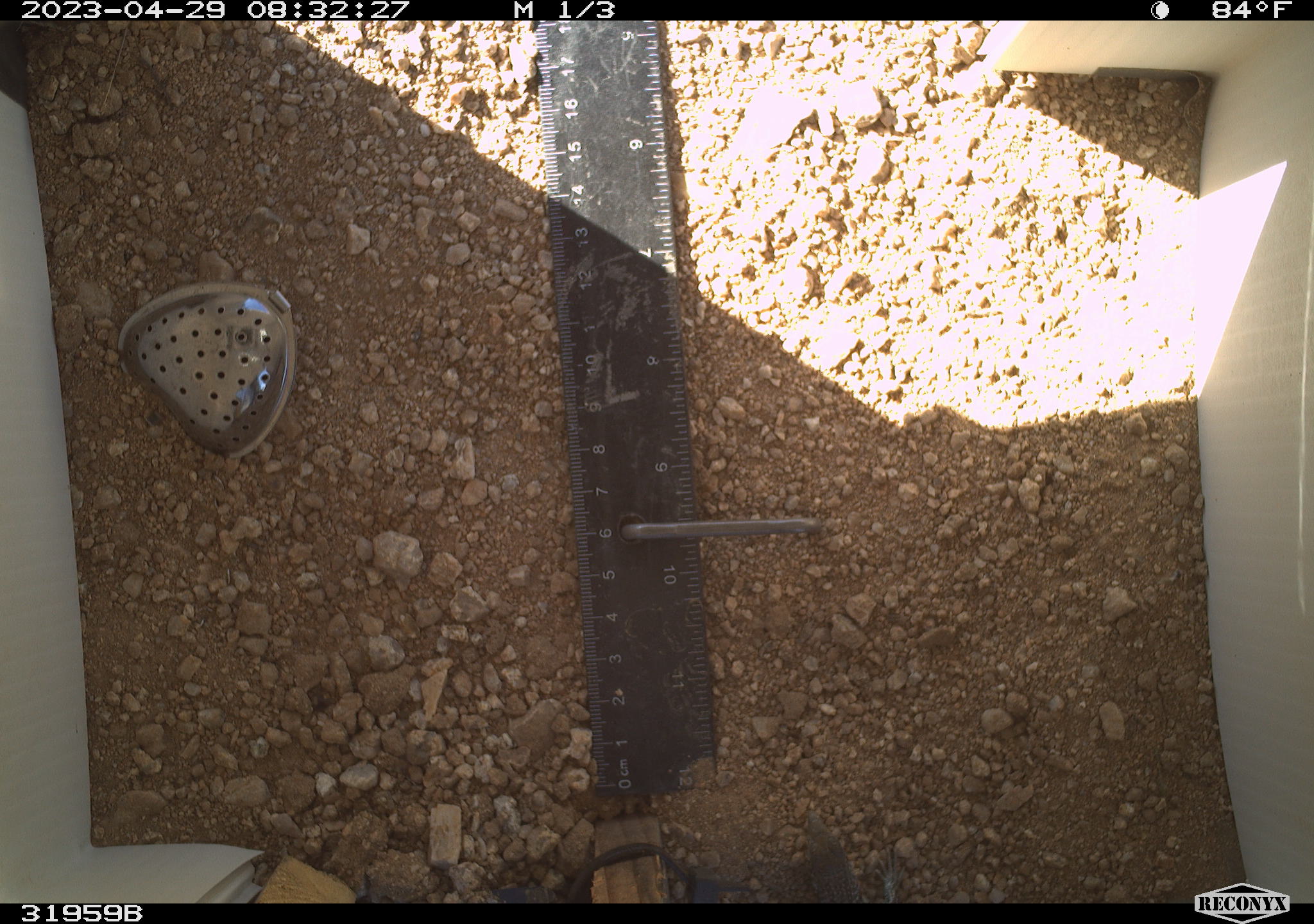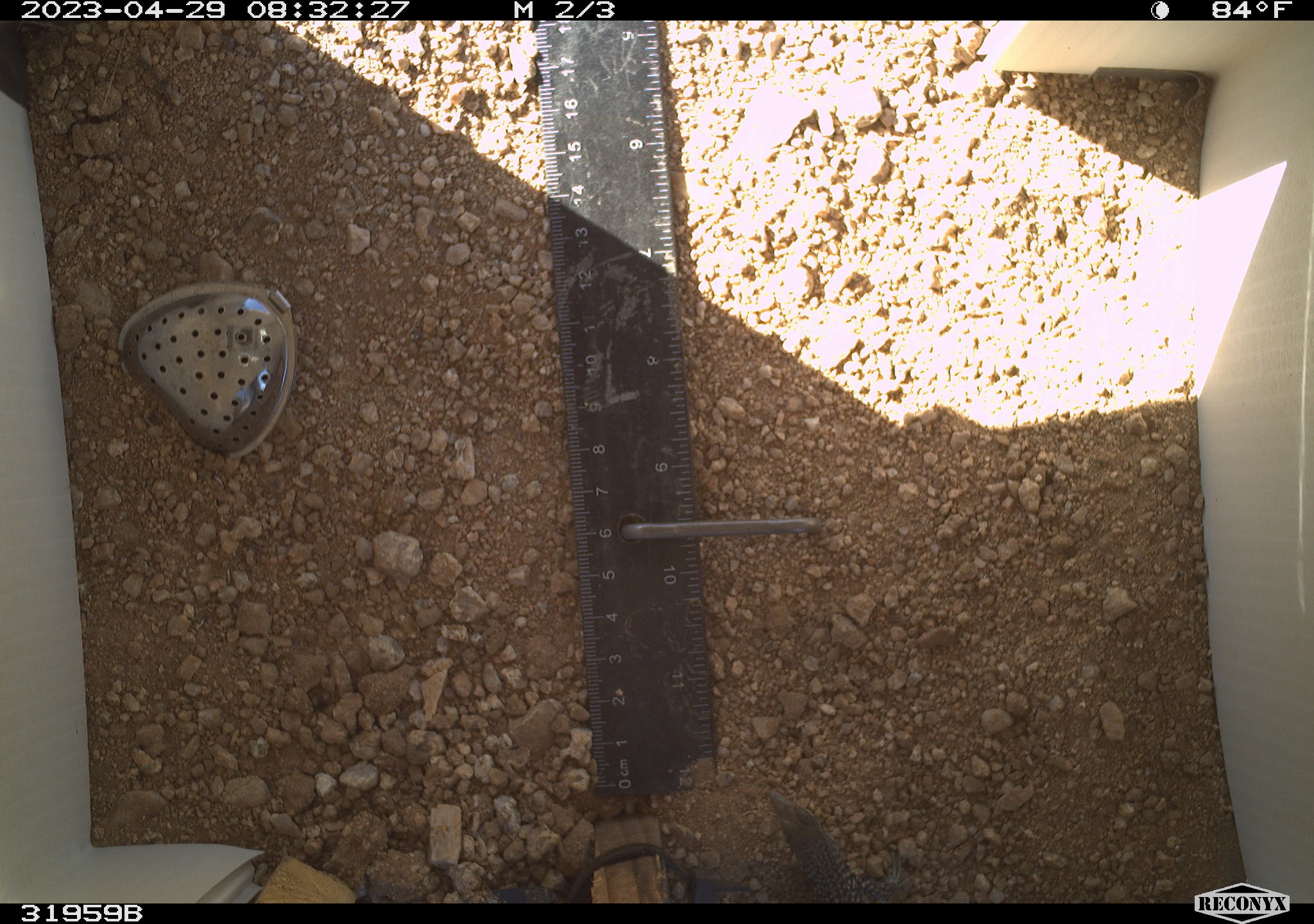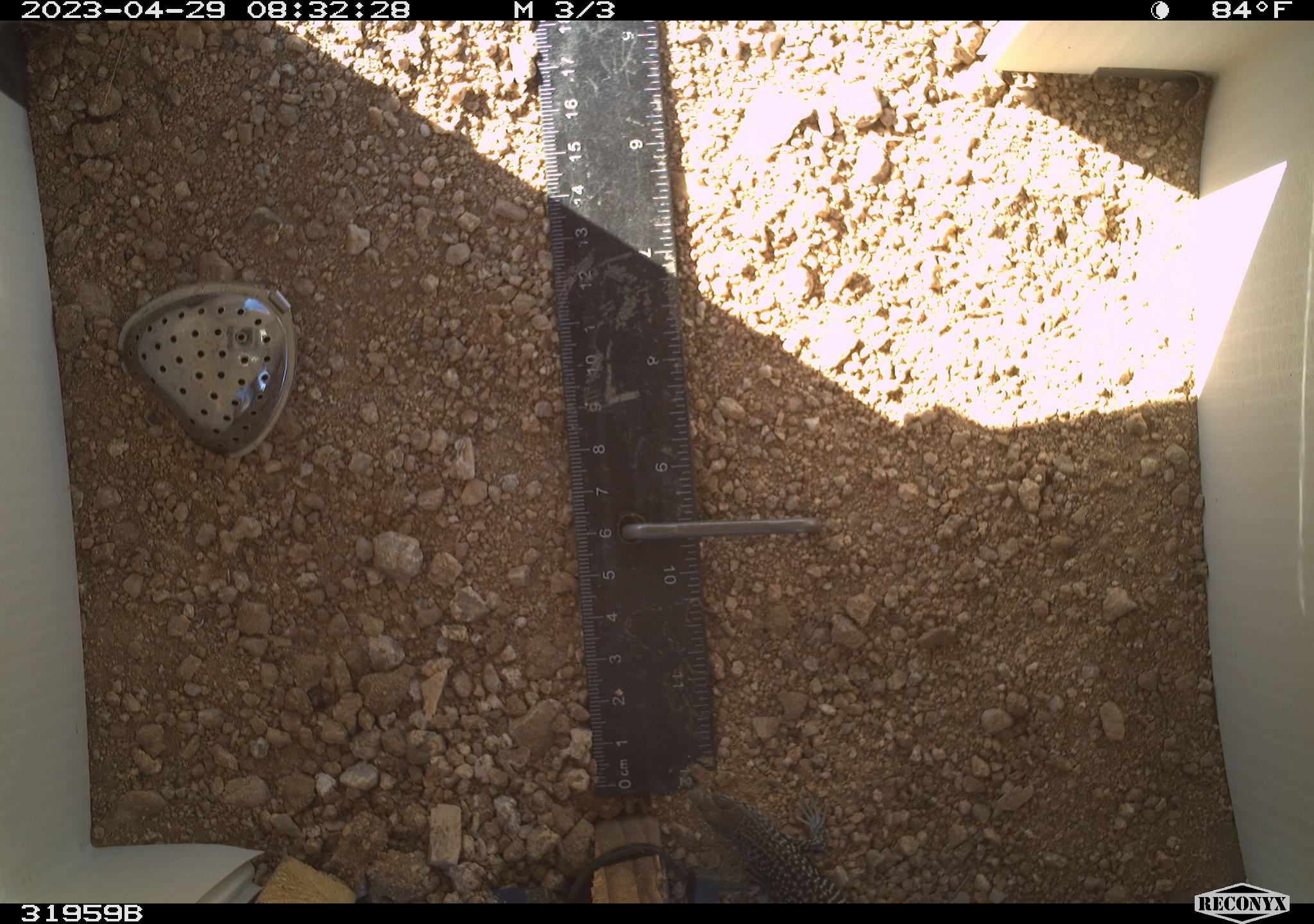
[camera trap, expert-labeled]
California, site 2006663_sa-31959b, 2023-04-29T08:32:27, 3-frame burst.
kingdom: Animalia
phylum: Chordata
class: Reptilia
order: Squamata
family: Teiidae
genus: Aspidoscelis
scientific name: Aspidoscelis tigris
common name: western whiptail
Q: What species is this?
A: Western whiptail (Aspidoscelis tigris).